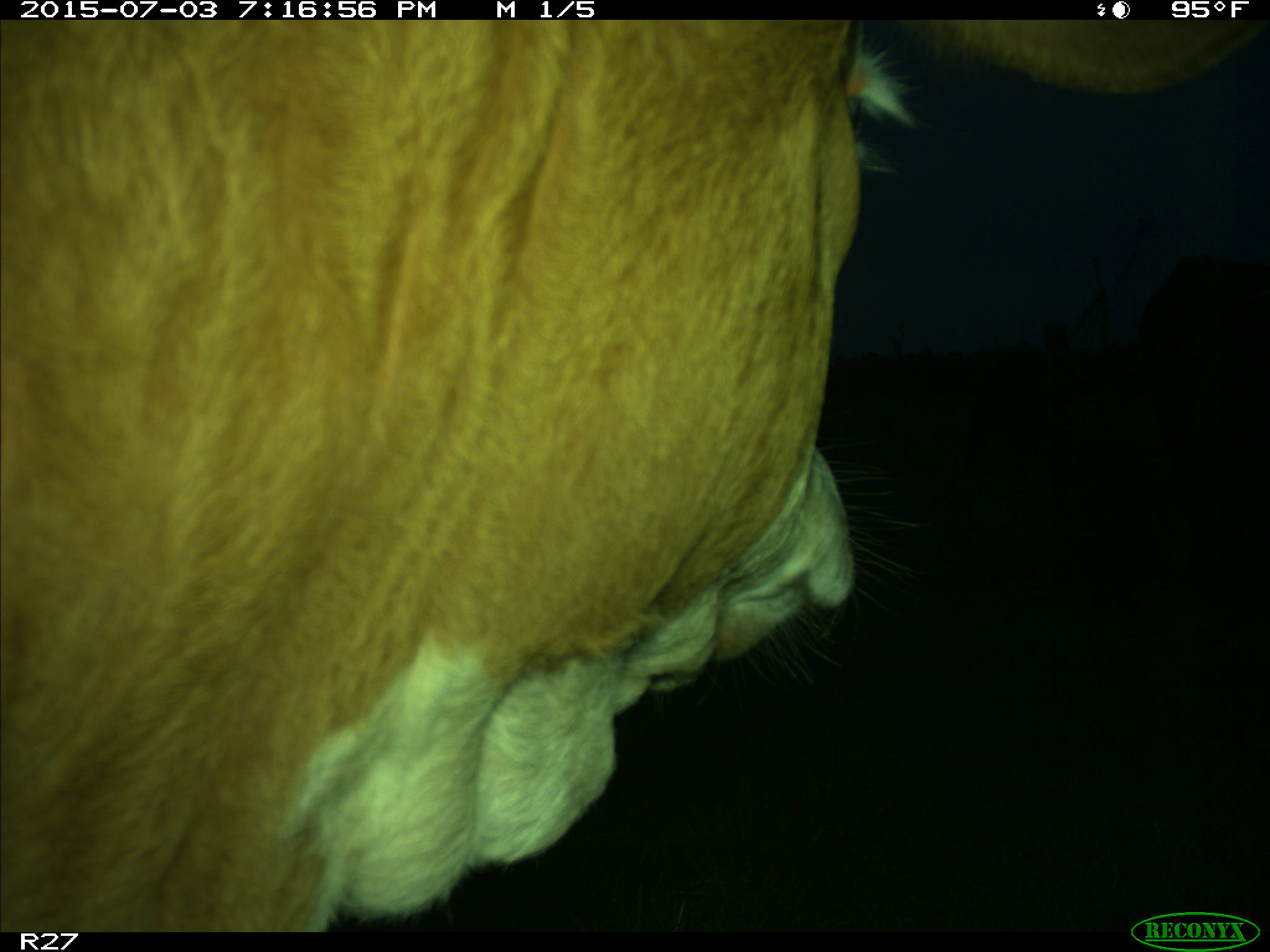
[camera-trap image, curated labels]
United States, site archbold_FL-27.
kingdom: Animalia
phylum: Chordata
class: Mammalia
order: Artiodactyla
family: Bovidae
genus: Bos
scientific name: Bos taurus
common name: domestic cow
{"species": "Bos taurus (domestic cow)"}